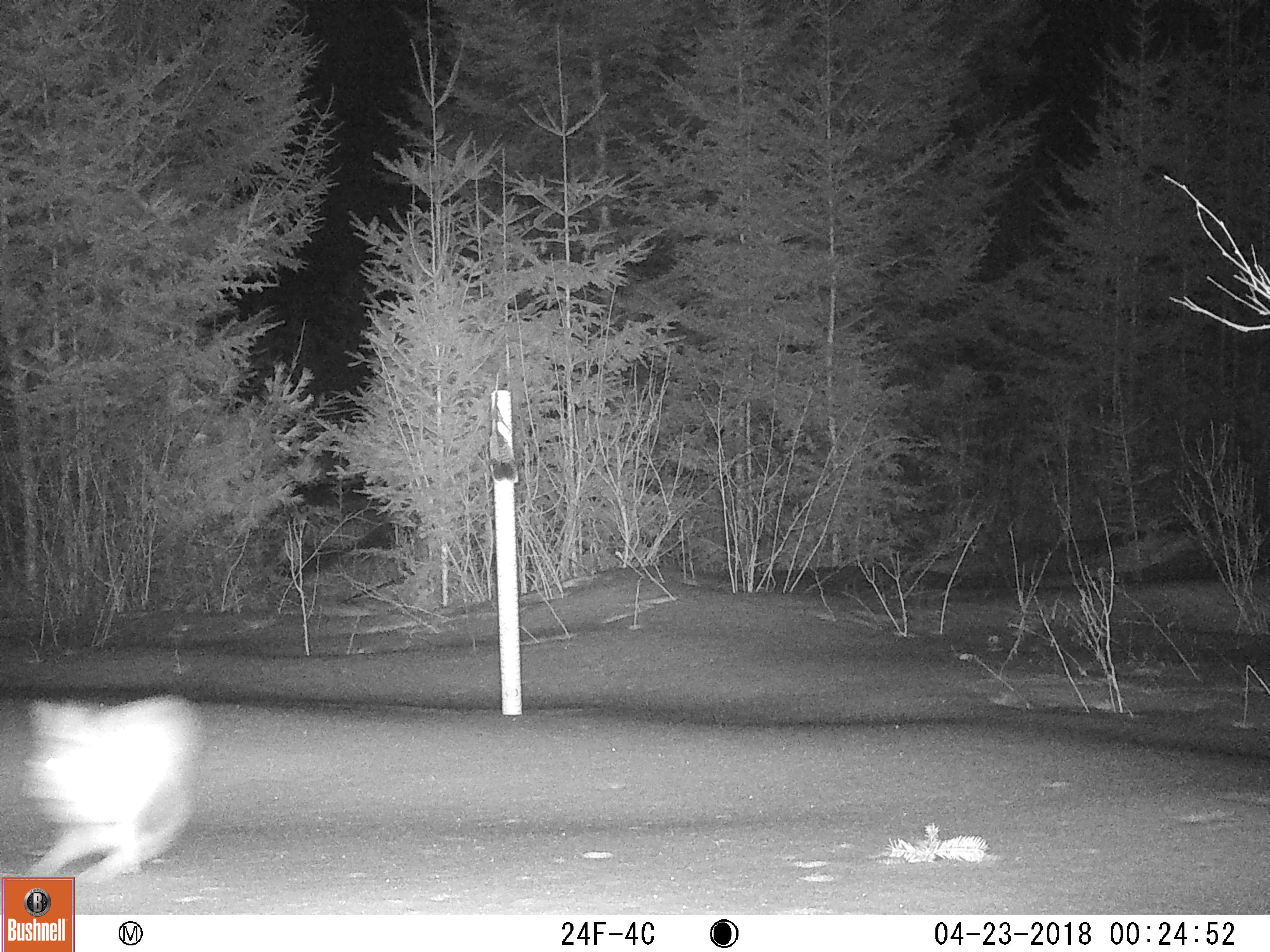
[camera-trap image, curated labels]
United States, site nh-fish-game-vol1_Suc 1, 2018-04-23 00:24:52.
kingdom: Animalia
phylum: Chordata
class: Mammalia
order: Lagomorpha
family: Leporidae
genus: Lepus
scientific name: Lepus americanus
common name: snowshoe hare